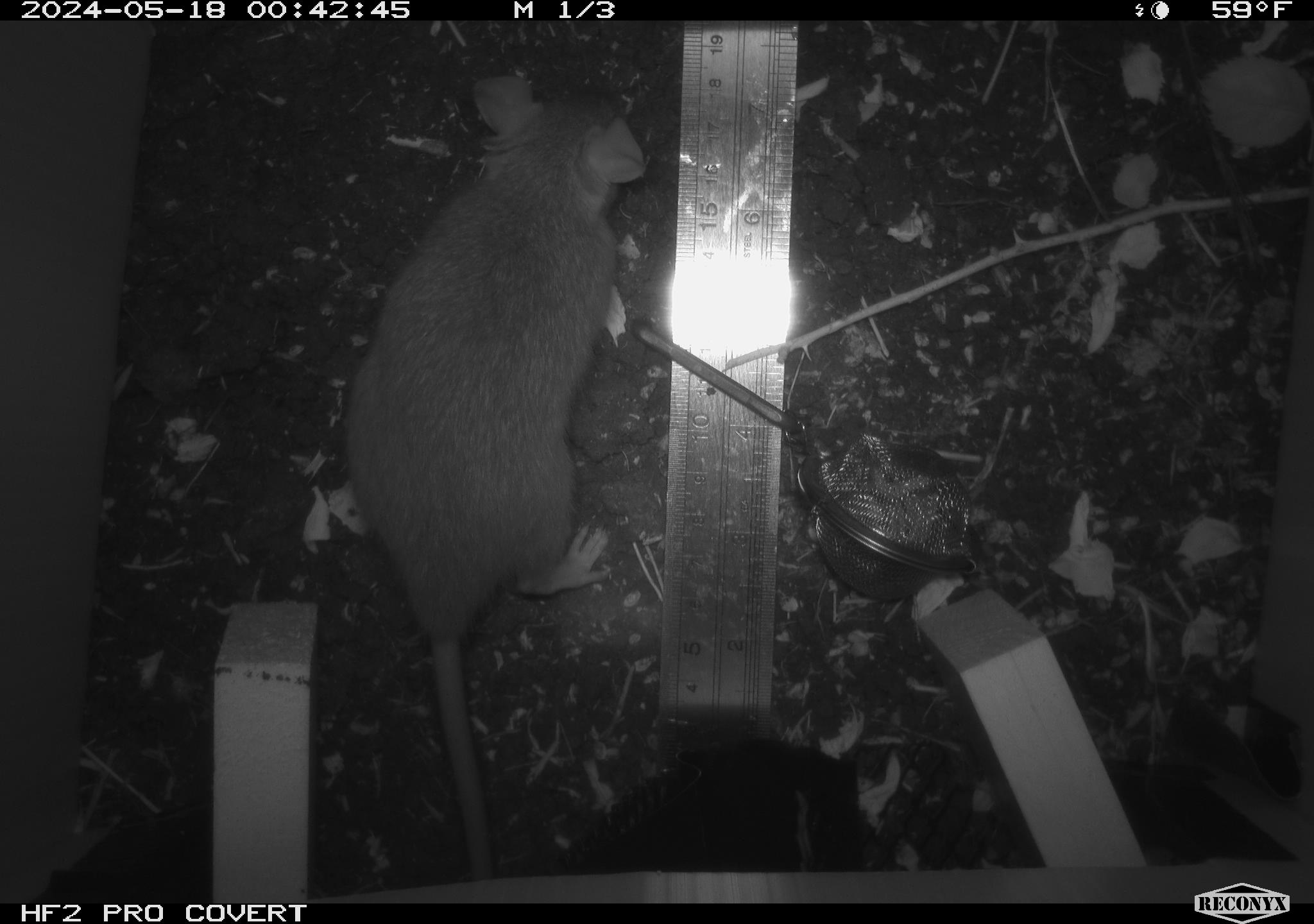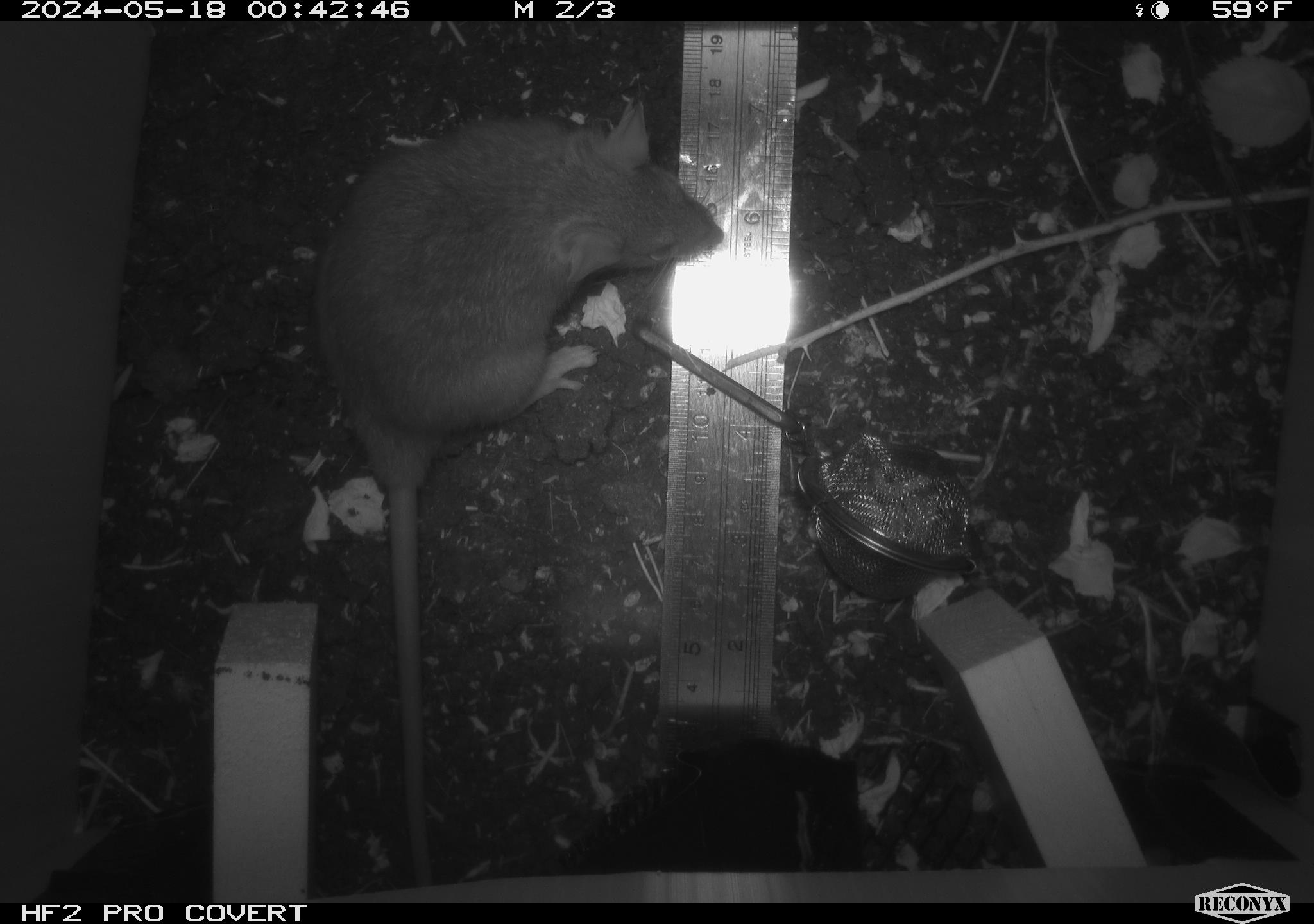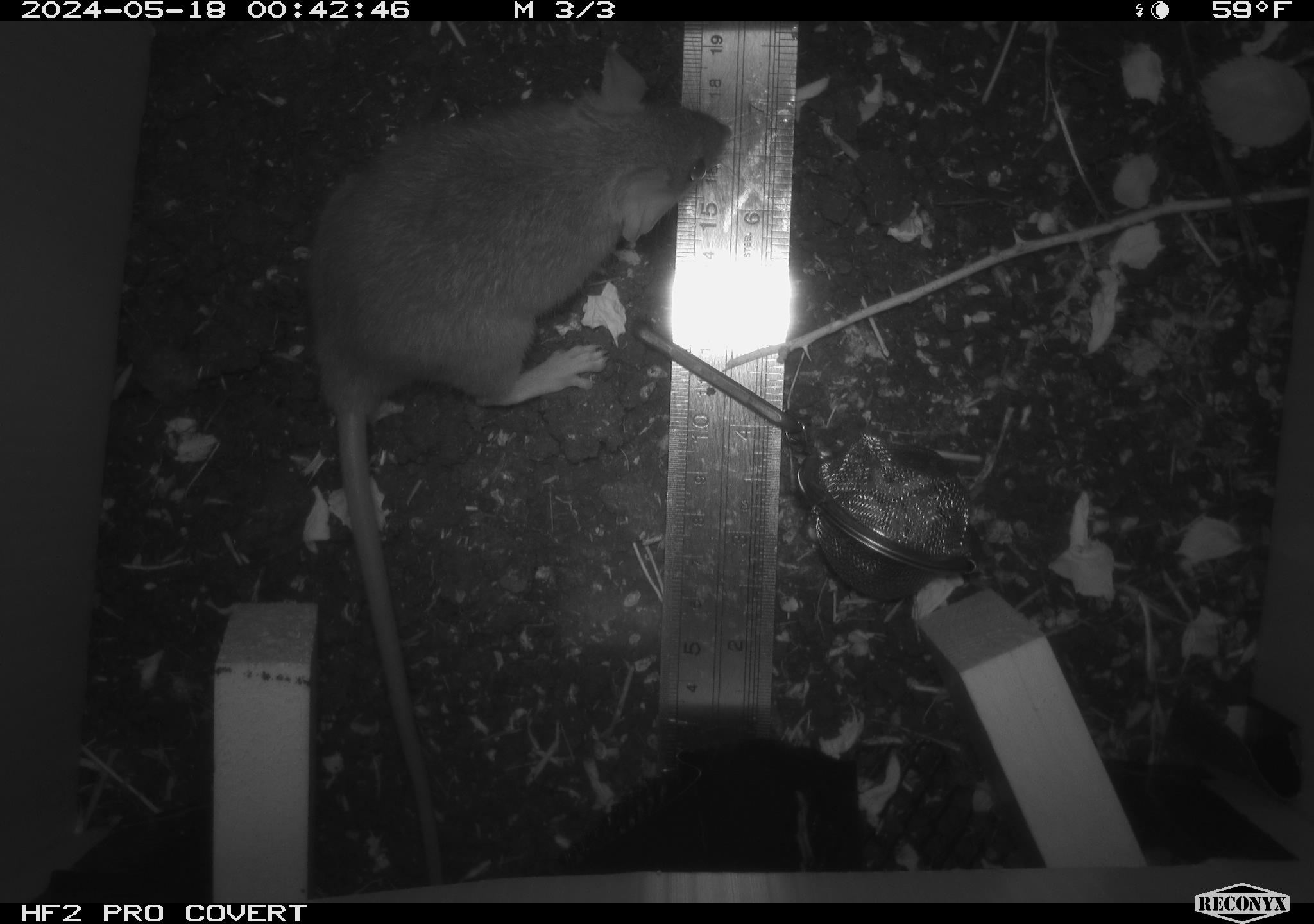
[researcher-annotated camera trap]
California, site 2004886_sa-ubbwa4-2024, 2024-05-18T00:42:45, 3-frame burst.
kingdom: Animalia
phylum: Chordata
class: Mammalia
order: Rodentia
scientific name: Rodentia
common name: woodrat or rat or mouse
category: woodrat or rat or mouse species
Woodrat or rat or mouse species (woodrat or rat or mouse) (Rodentia).